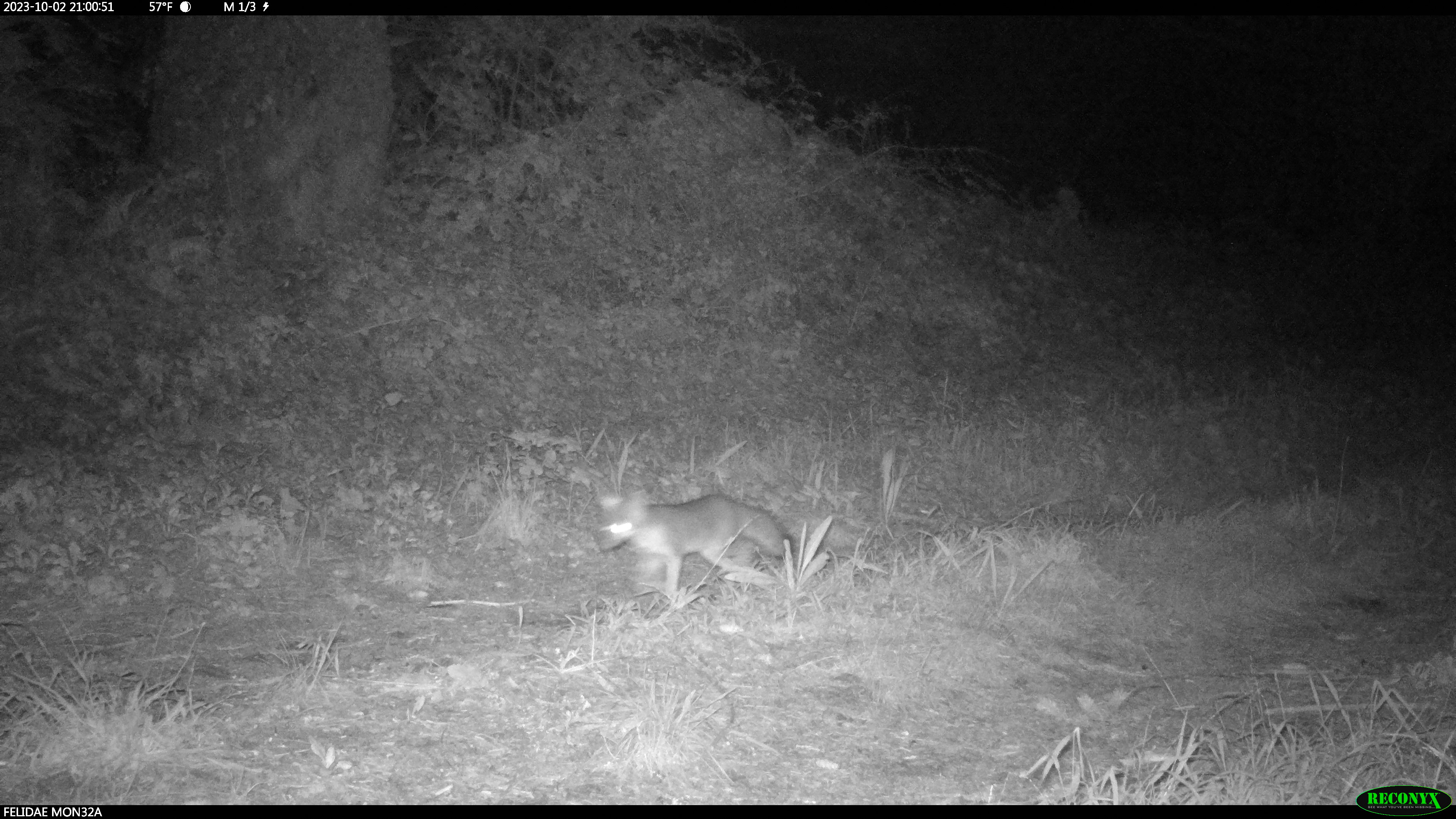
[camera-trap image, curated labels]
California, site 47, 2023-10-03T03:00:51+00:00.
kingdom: Animalia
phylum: Chordata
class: Mammalia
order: Carnivora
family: Canidae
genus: Urocyon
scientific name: Urocyon cinereoargenteus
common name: gray fox